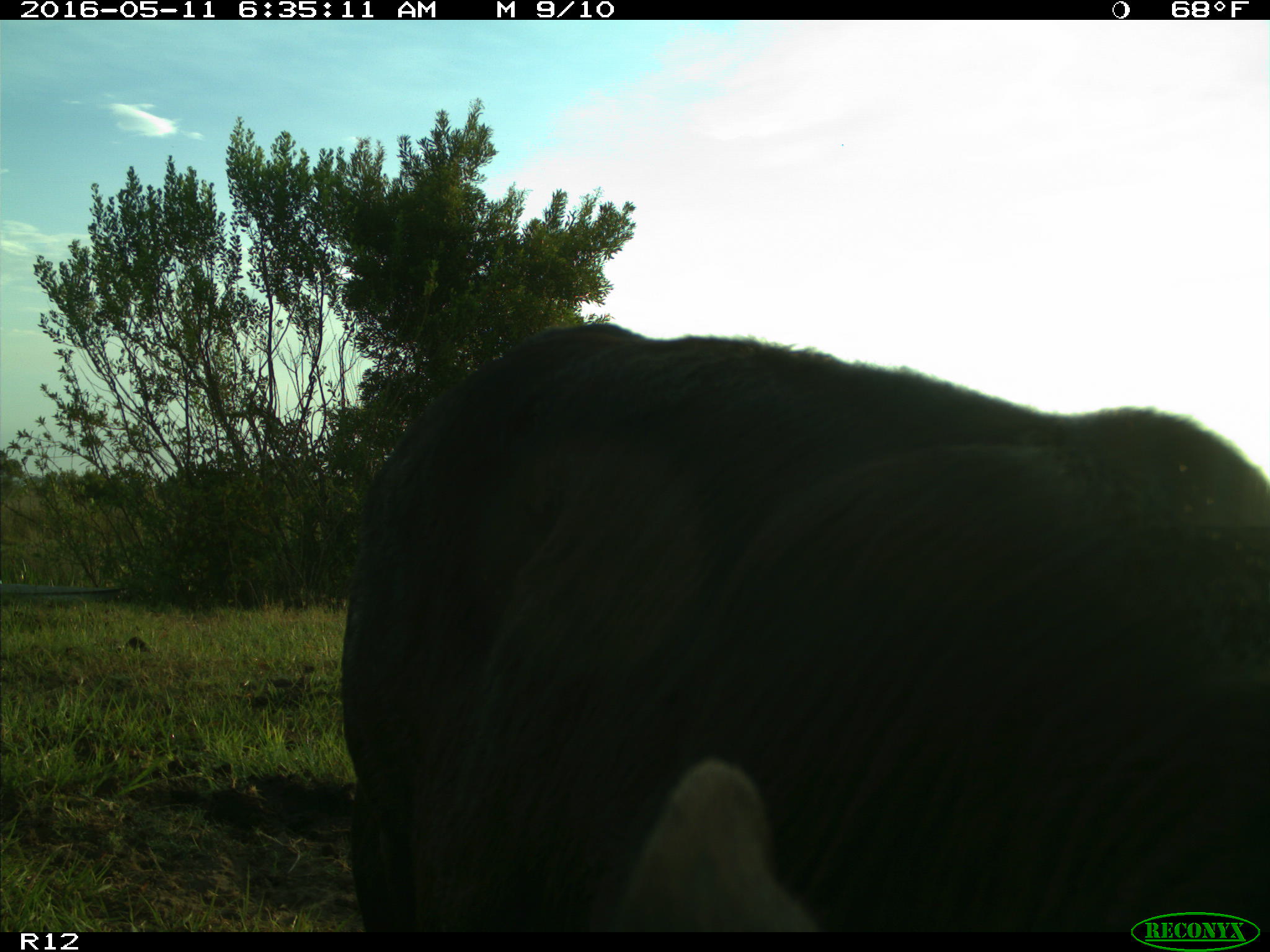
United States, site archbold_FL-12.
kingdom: Animalia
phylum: Chordata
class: Mammalia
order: Artiodactyla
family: Bovidae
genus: Bos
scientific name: Bos taurus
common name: domestic cow